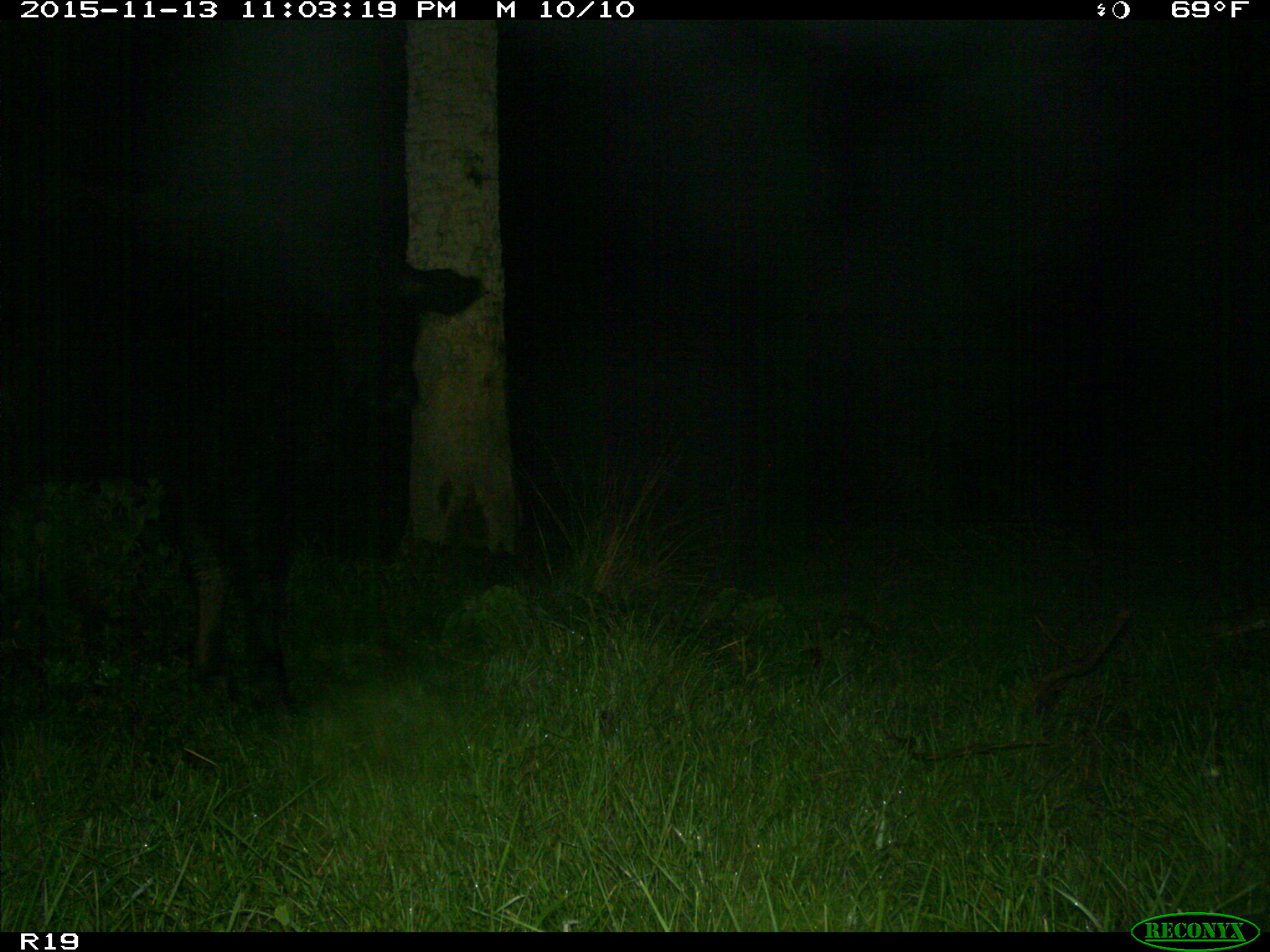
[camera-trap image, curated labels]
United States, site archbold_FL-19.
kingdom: Animalia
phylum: Chordata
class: Mammalia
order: Artiodactyla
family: Bovidae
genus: Bos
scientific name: Bos taurus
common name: domestic cow